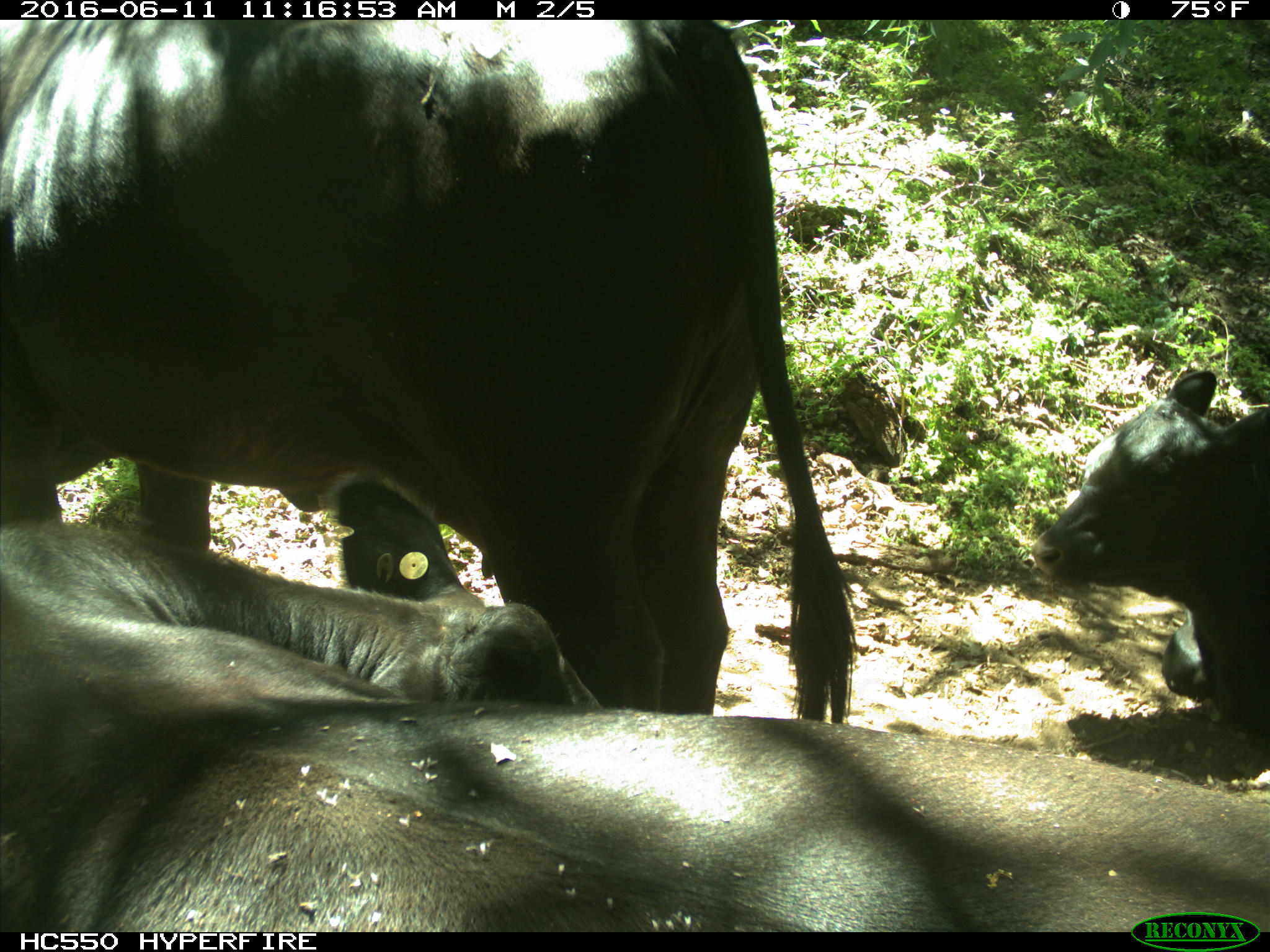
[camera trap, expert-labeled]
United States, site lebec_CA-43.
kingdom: Animalia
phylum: Chordata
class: Mammalia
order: Artiodactyla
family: Bovidae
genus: Bos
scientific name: Bos taurus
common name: domestic cow